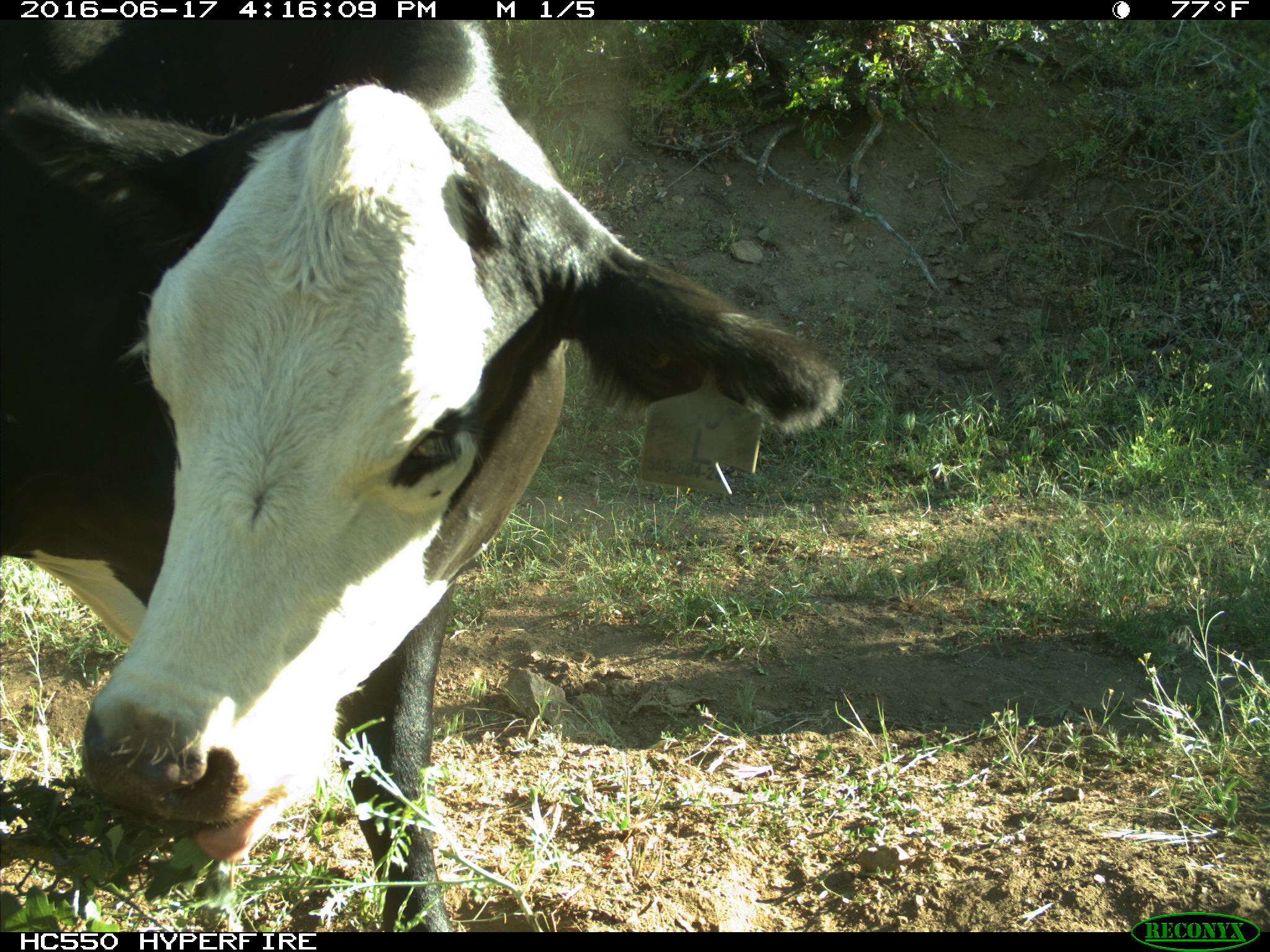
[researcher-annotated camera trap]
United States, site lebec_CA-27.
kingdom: Animalia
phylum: Chordata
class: Mammalia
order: Artiodactyla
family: Bovidae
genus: Bos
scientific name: Bos taurus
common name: domestic cow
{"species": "Bos taurus (domestic cow)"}